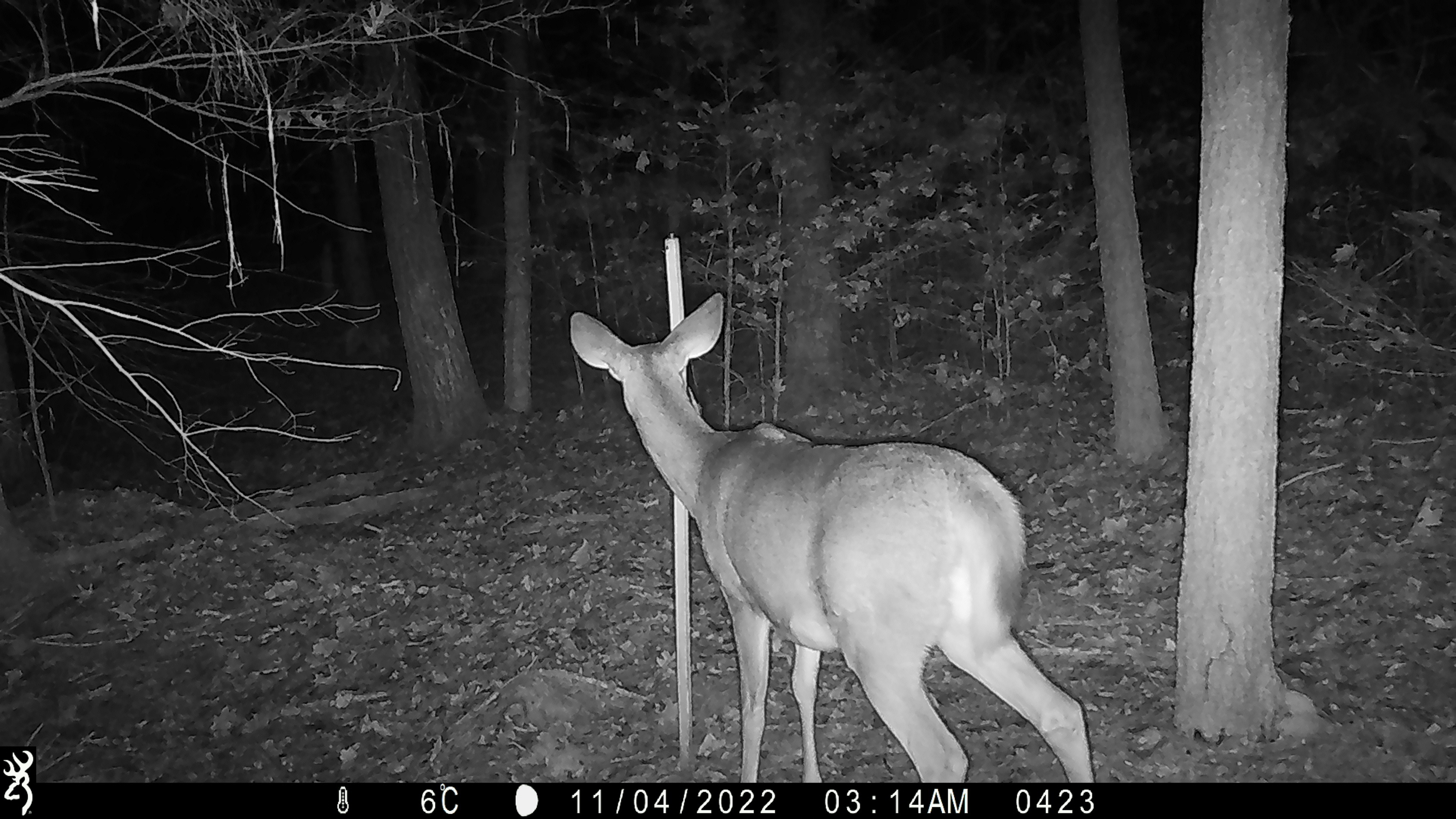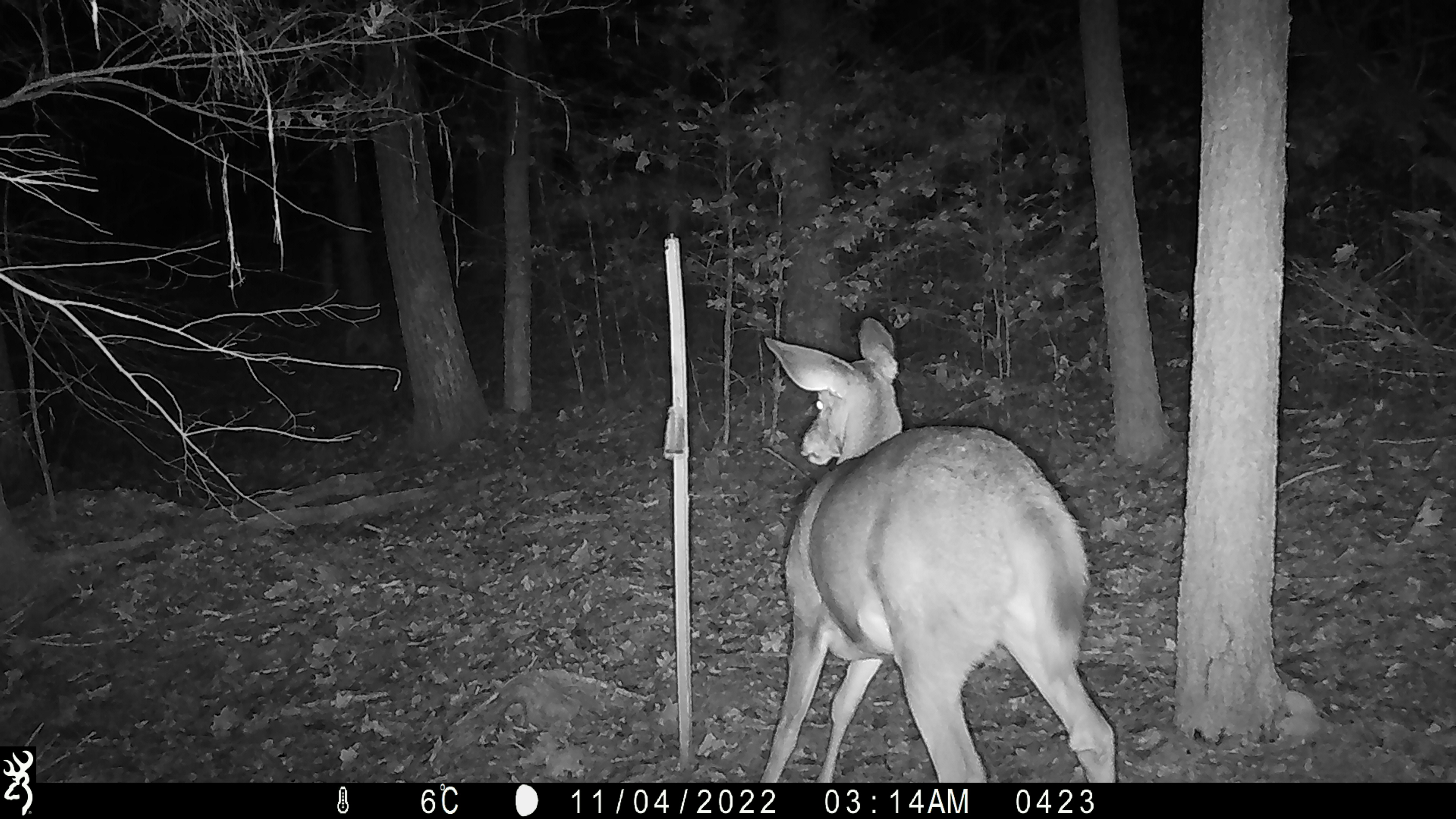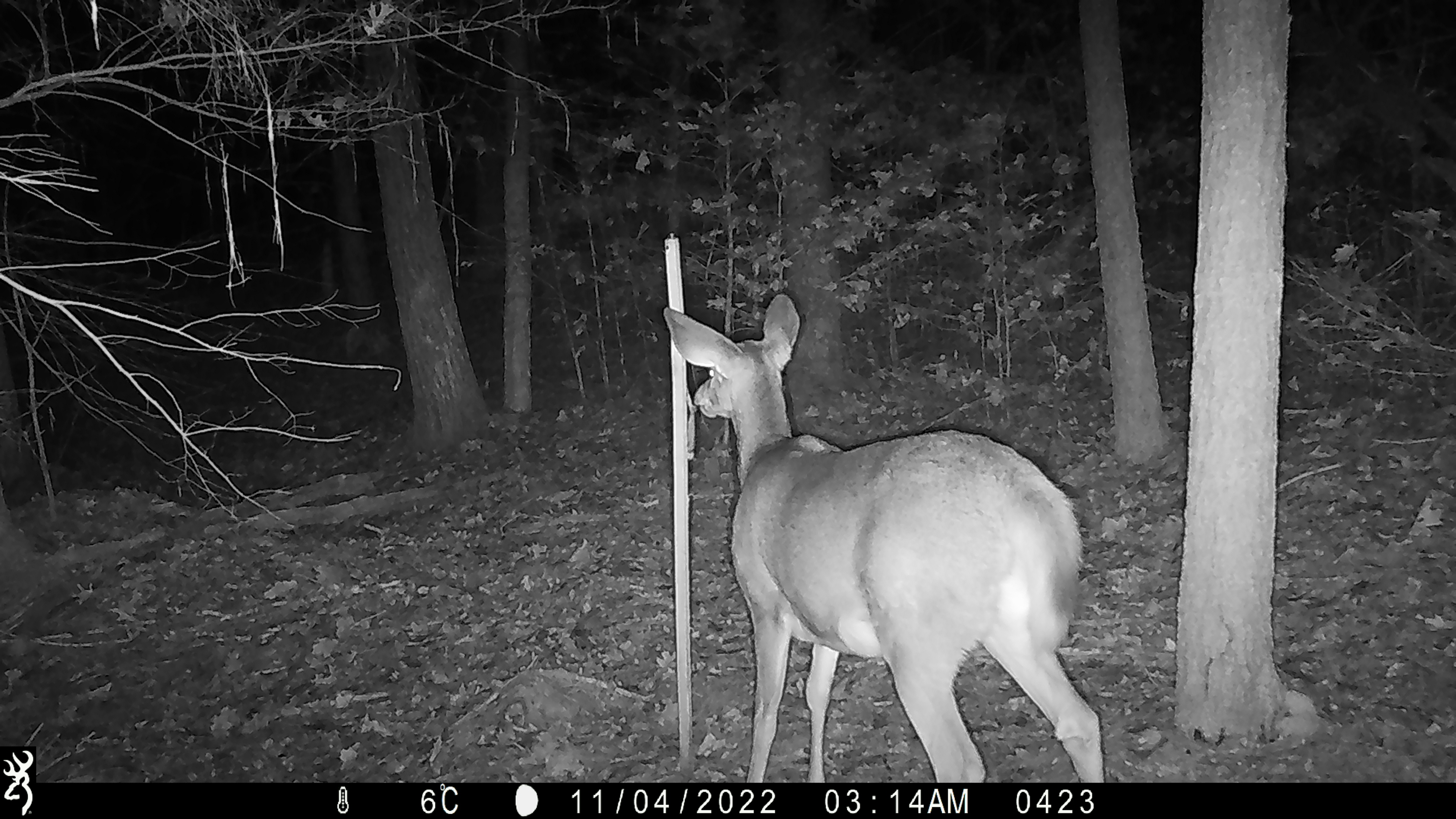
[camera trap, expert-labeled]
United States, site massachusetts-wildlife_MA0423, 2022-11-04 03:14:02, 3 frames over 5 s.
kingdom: Animalia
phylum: Chordata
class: Mammalia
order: Artiodactyla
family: Cervidae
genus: Odocoileus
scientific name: Odocoileus virginianus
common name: white-tailed deer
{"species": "white-tailed deer (Odocoileus virginianus)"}